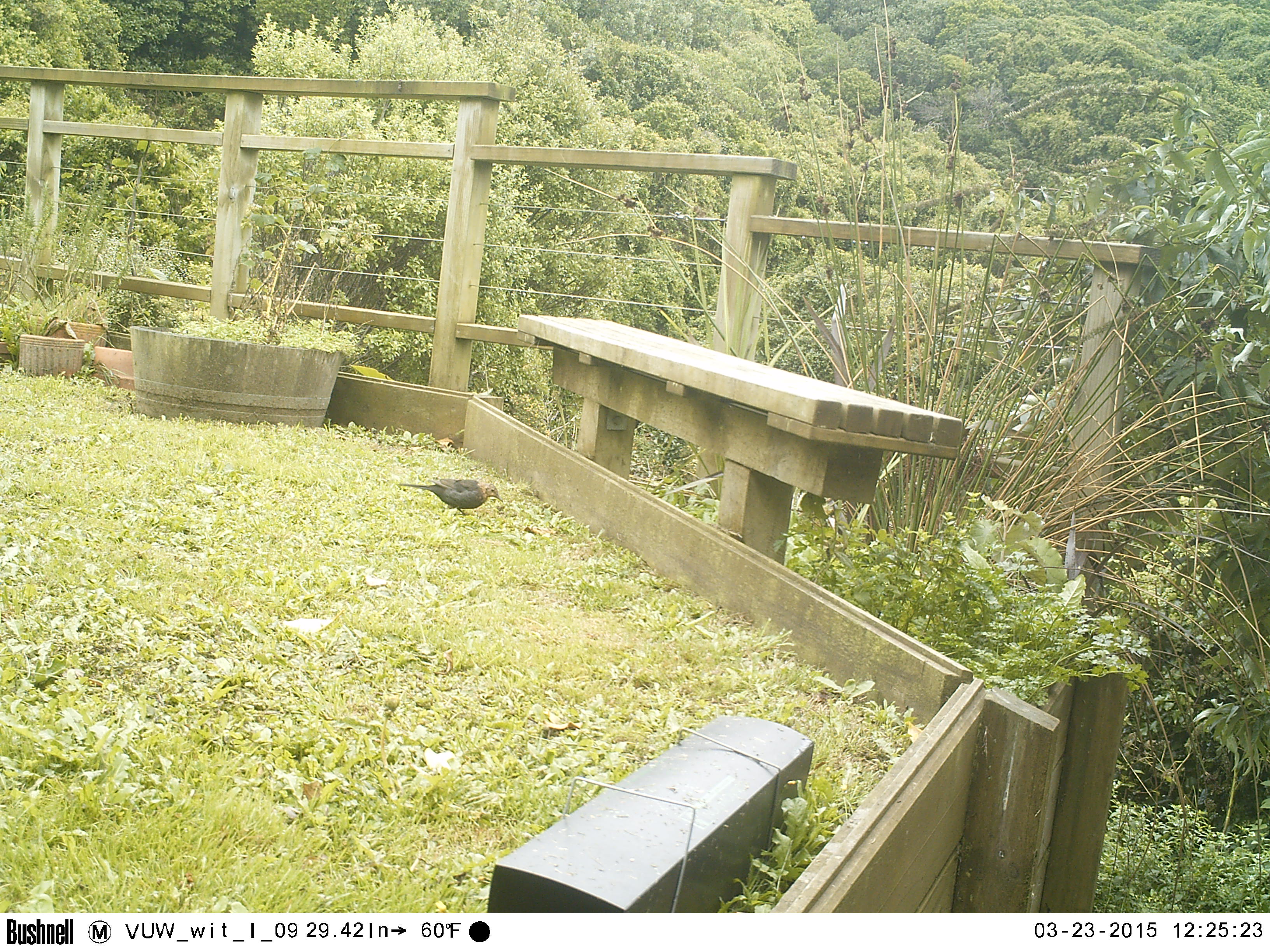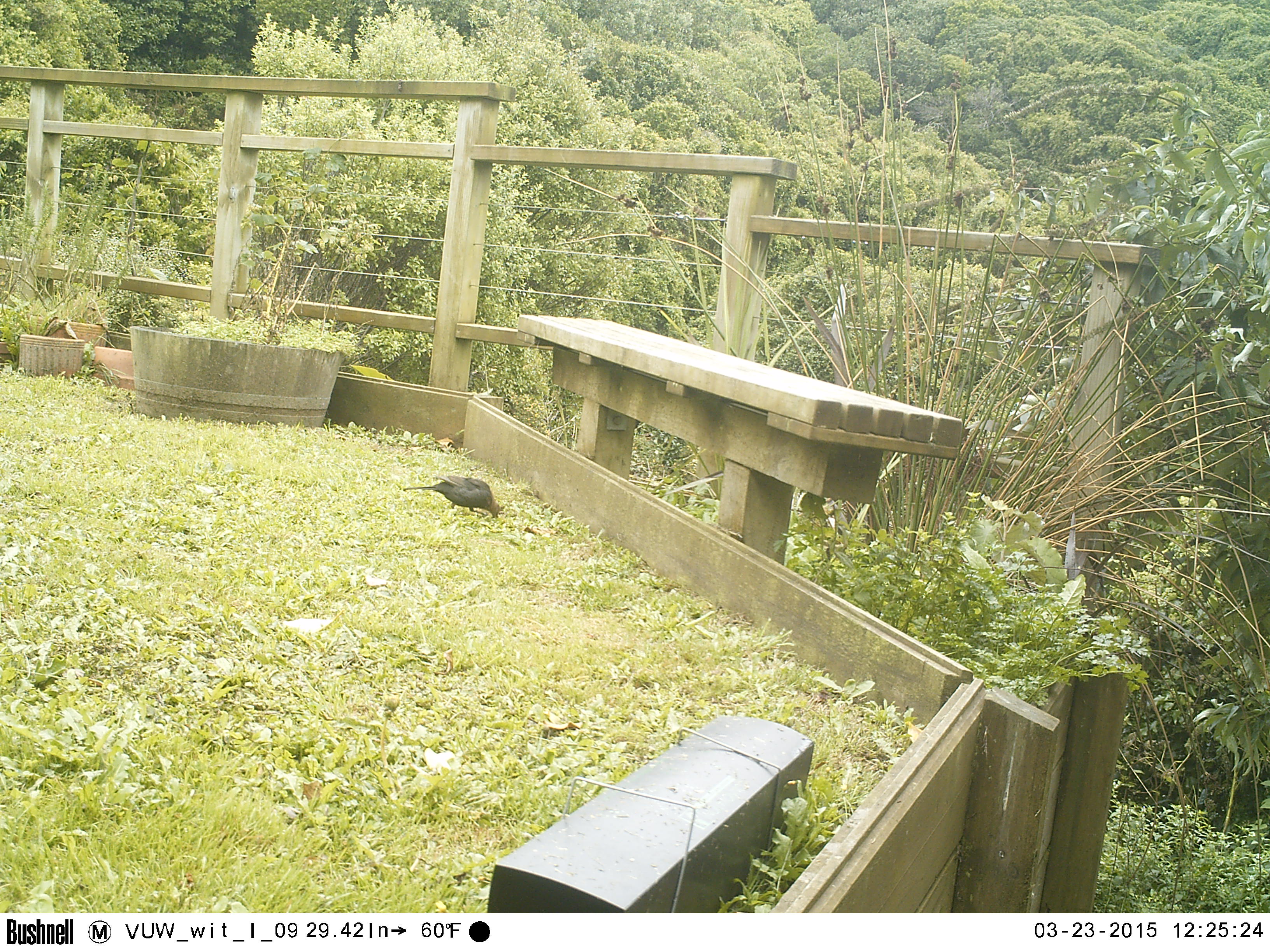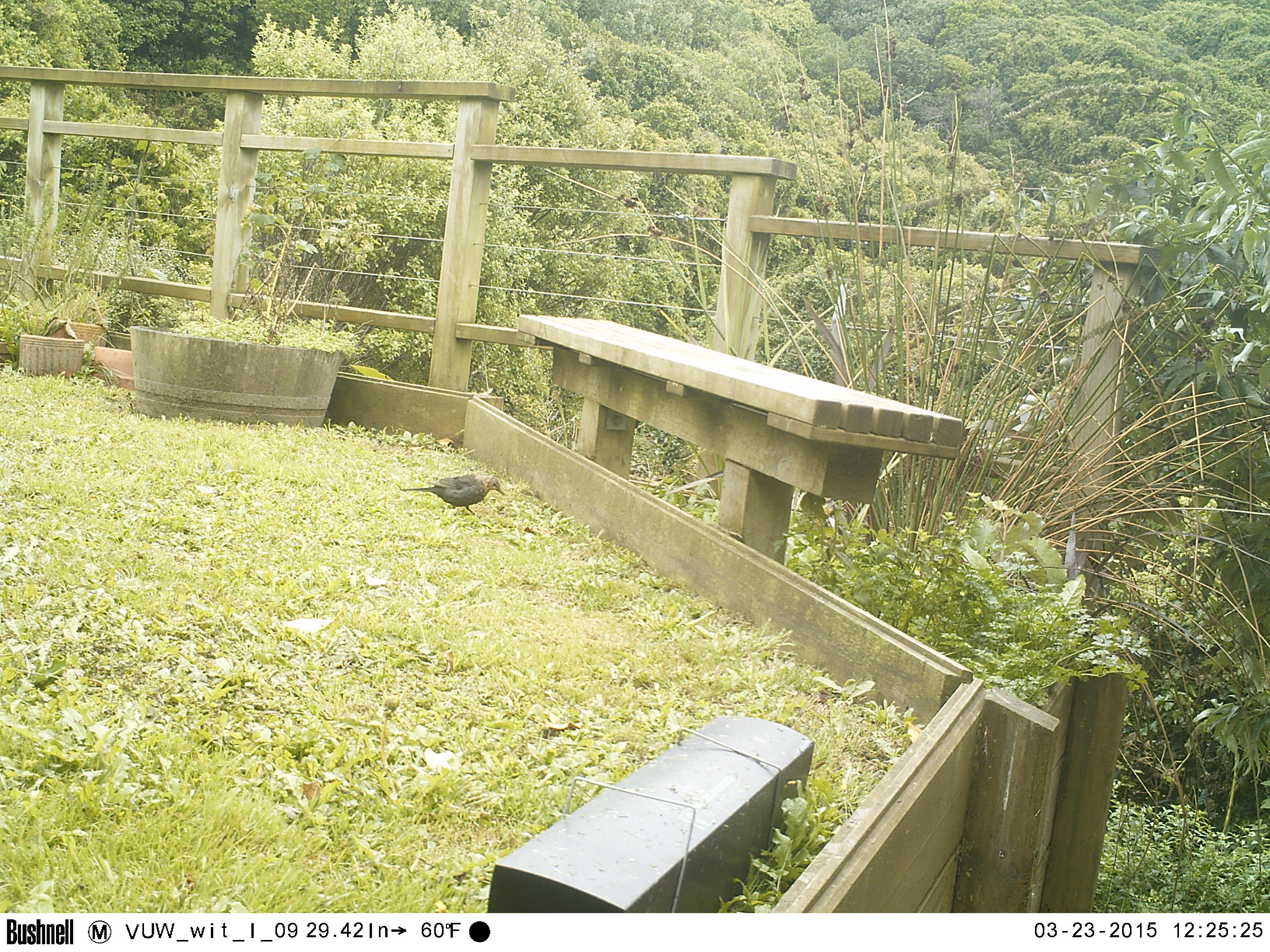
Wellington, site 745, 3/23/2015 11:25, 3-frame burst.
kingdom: Animalia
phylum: Chordata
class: Aves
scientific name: Aves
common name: bird